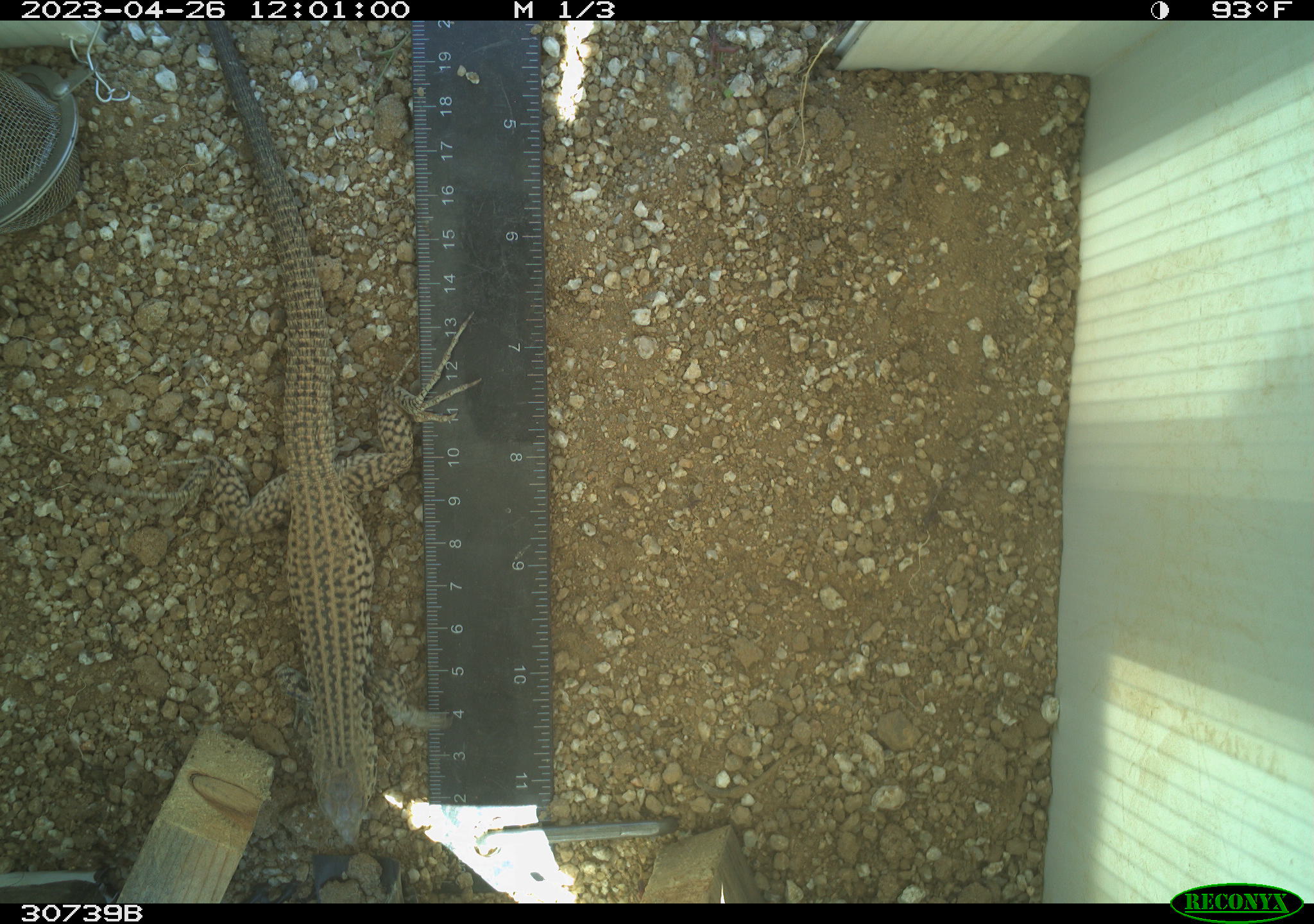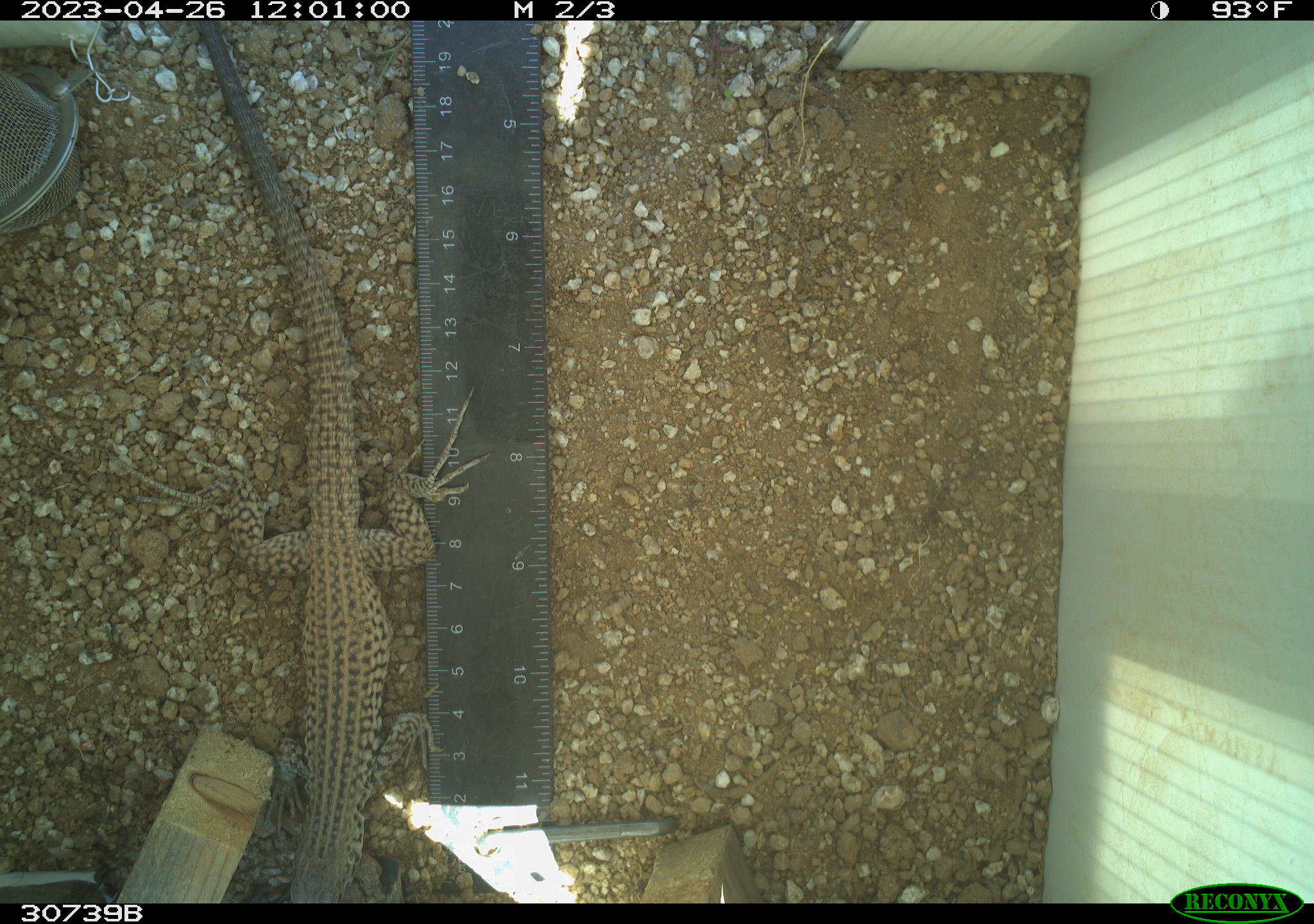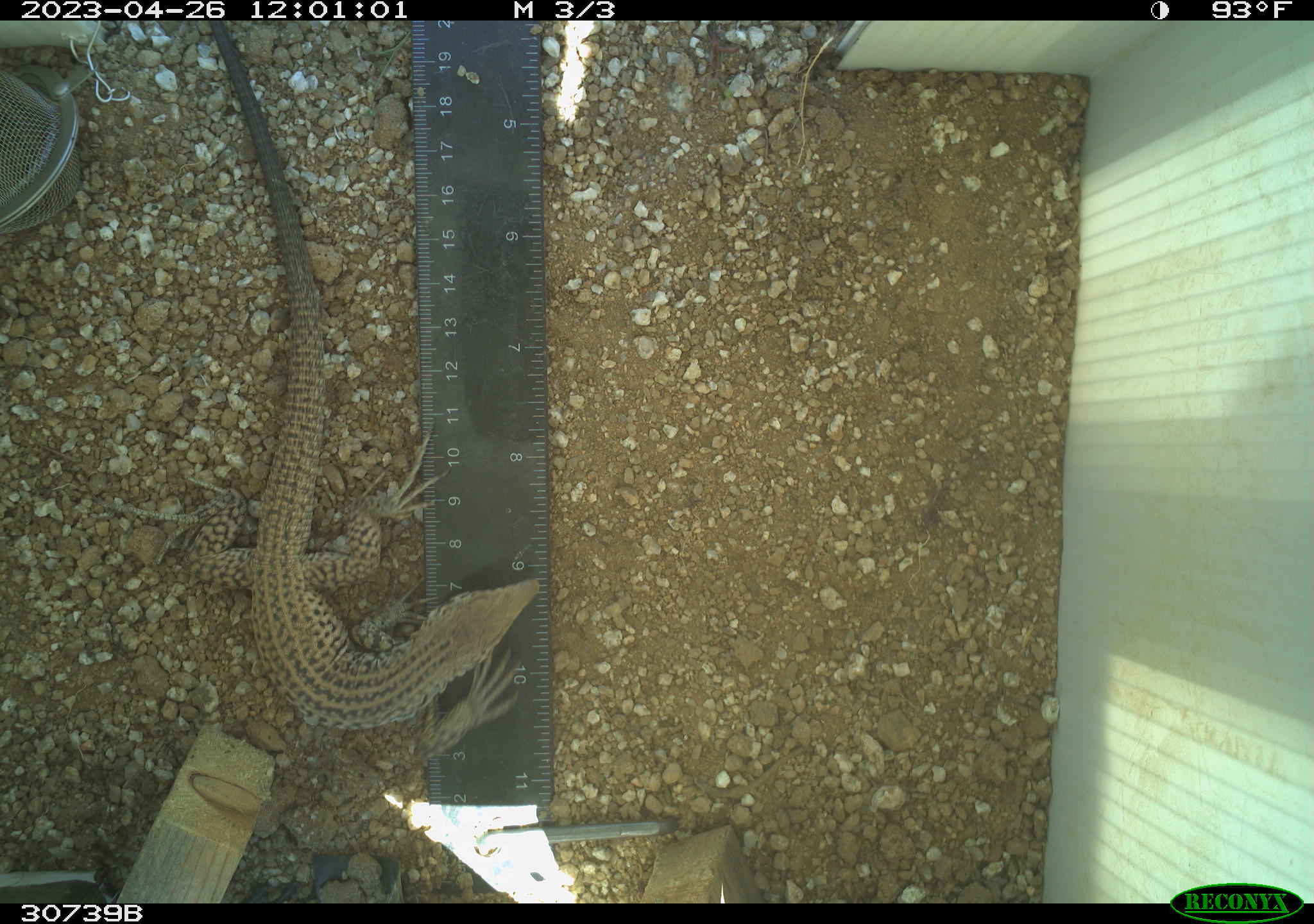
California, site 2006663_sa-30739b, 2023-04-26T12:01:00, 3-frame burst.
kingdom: Animalia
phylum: Chordata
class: Reptilia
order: Squamata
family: Teiidae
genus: Aspidoscelis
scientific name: Aspidoscelis tigris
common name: western whiptail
Western whiptail (Aspidoscelis tigris).